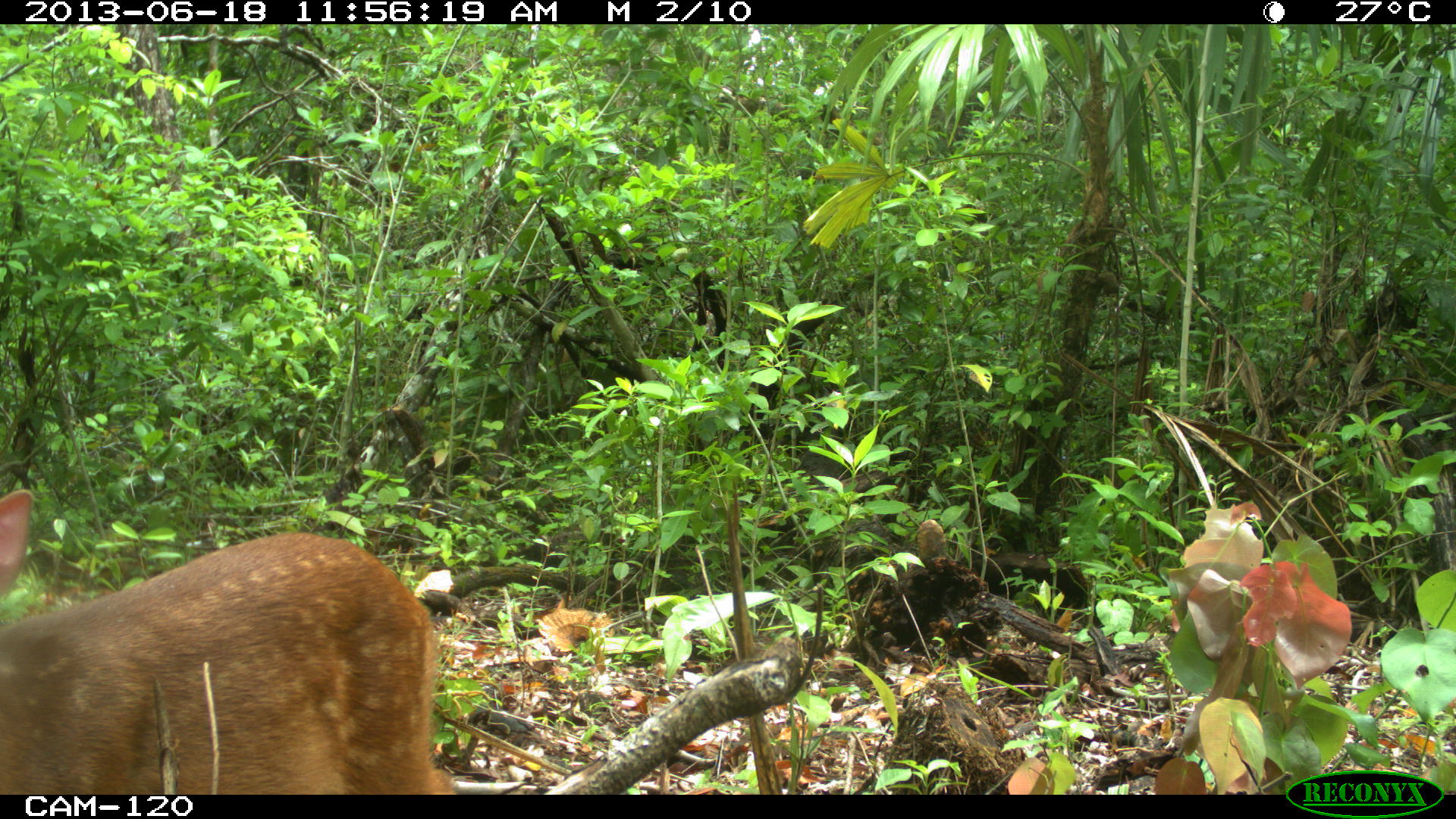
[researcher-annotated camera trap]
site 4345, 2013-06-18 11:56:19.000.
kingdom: Animalia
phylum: Chordata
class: Mammalia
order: Artiodactyla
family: Cervidae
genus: Mazama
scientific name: Mazama temama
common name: central american red brocket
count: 2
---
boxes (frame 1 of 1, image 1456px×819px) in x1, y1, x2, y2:
mazama temama: 0, 490, 463, 795